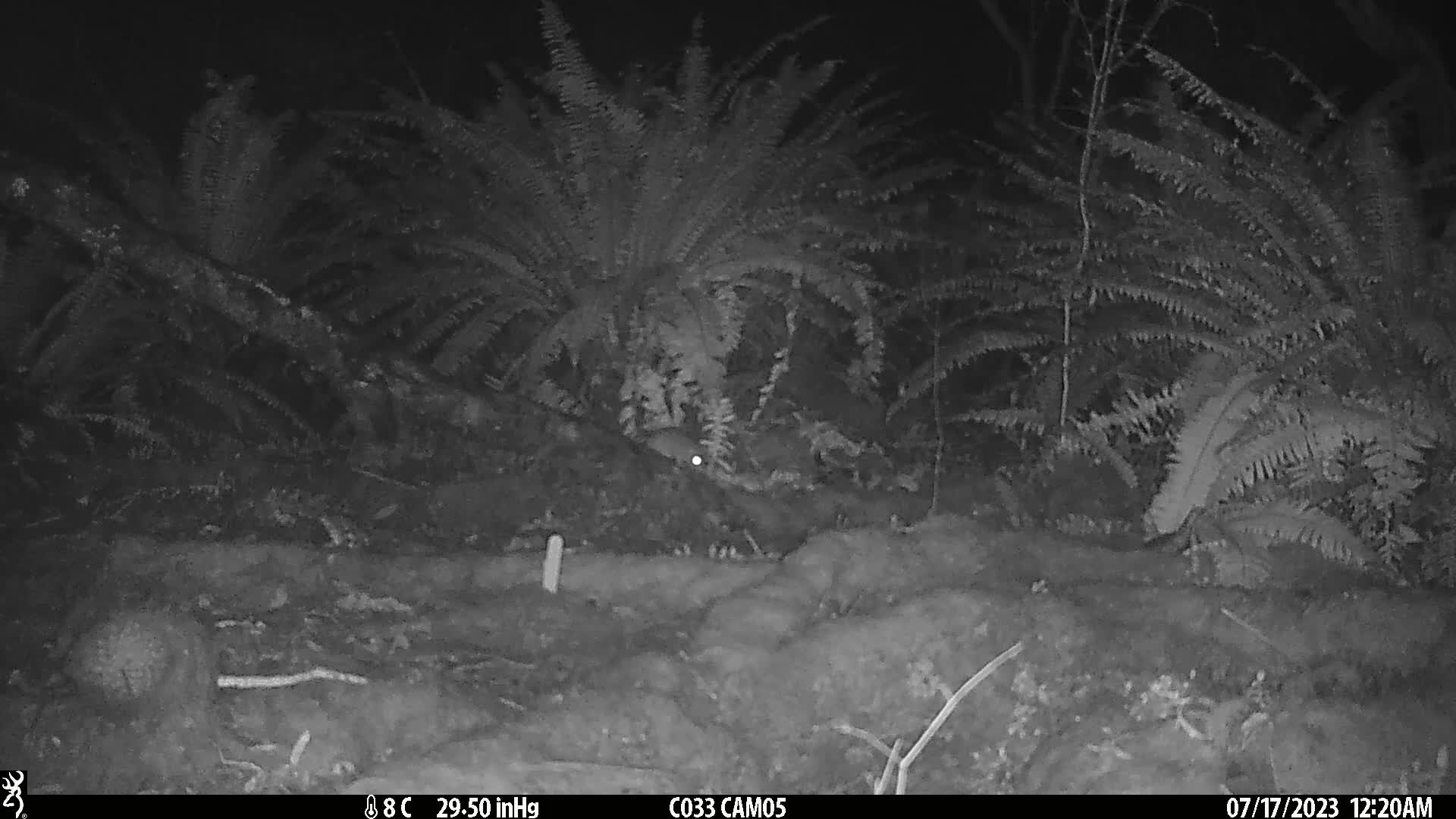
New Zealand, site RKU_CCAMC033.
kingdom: Animalia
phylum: Chordata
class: Mammalia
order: Rodentia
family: Muridae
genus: Rattus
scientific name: Rattus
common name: rat